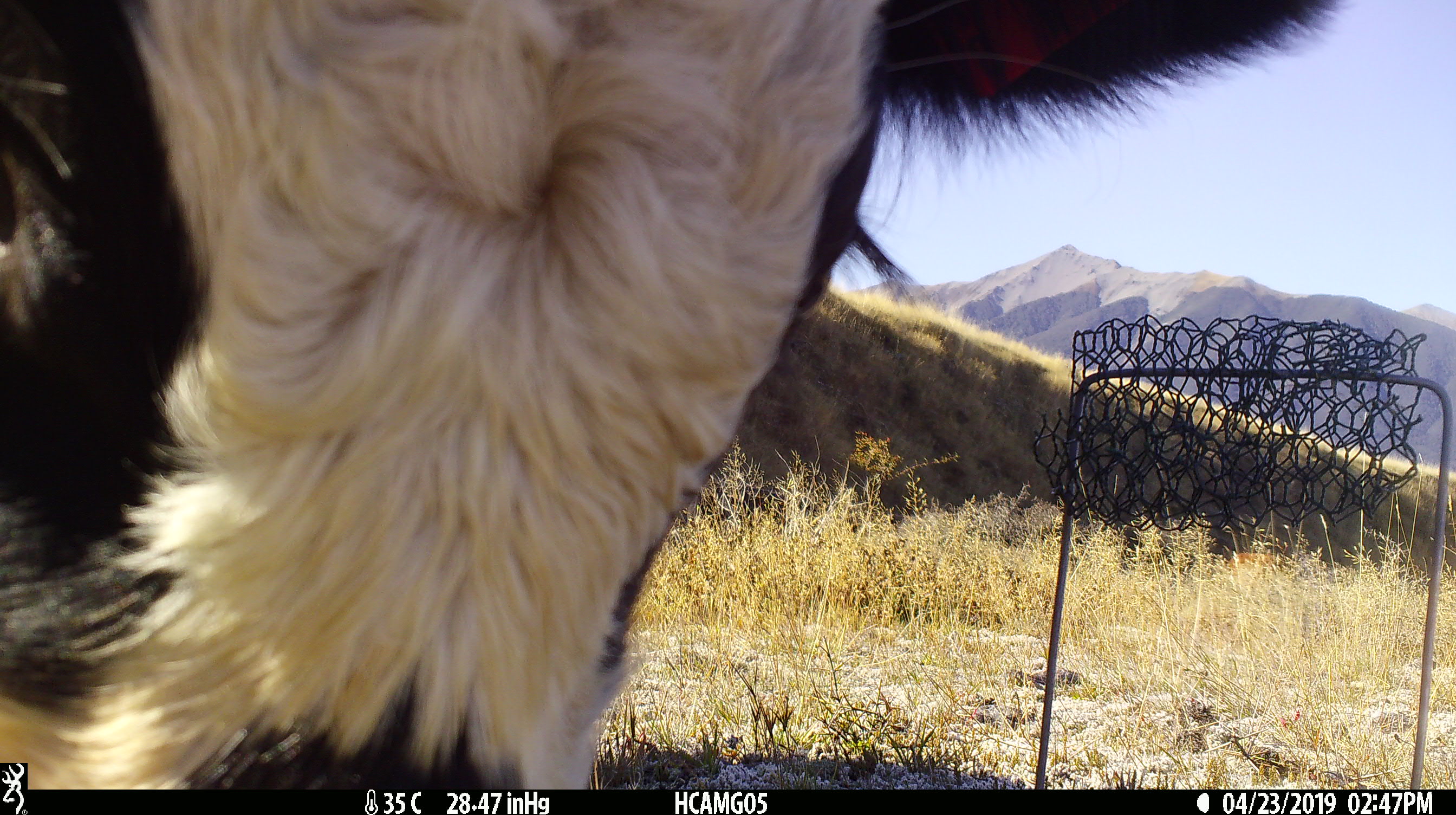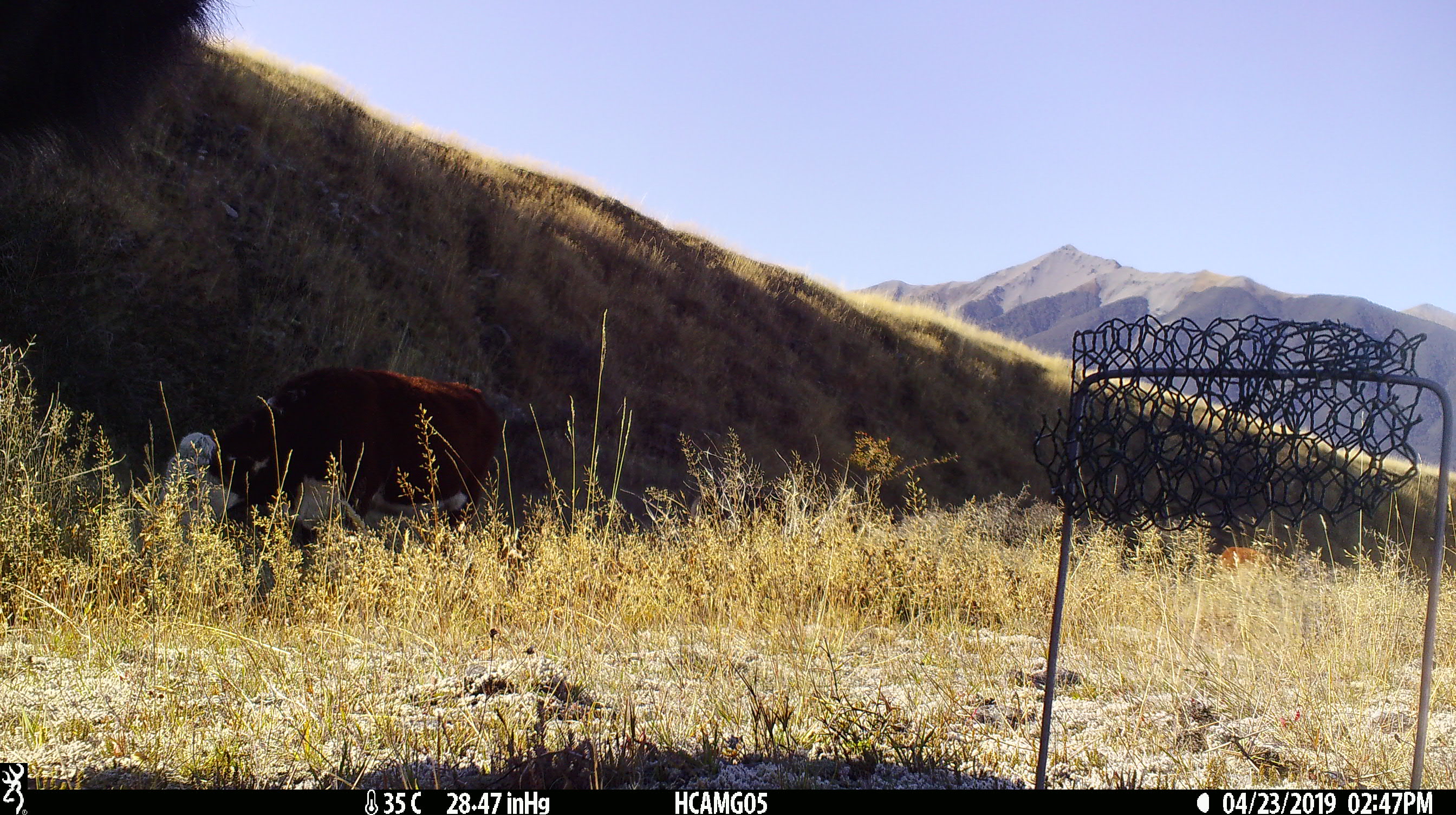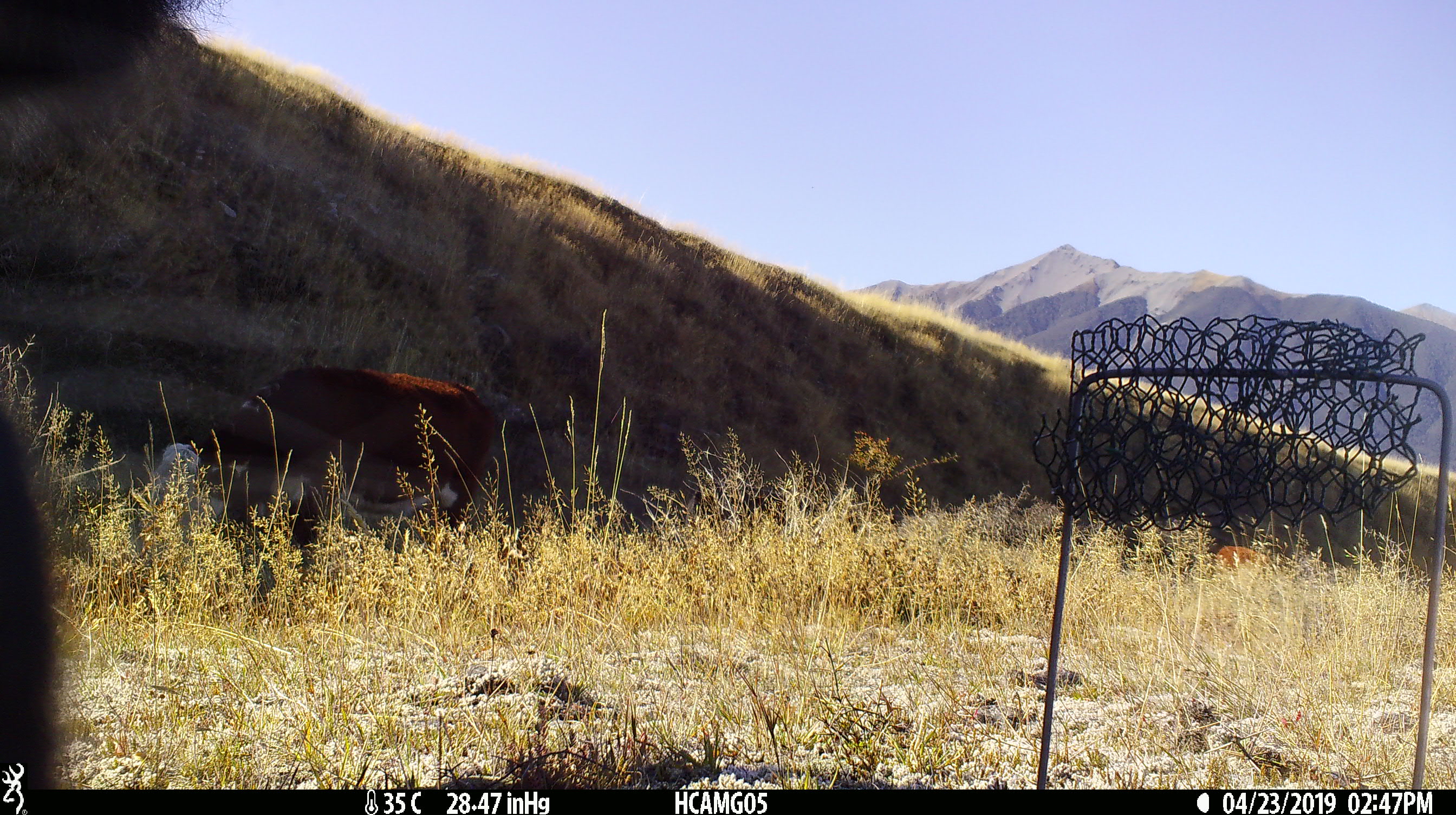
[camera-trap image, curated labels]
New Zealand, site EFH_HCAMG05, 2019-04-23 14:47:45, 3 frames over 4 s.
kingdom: Animalia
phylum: Chordata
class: Mammalia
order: Artiodactyla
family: Bovidae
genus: Bos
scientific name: Bos taurus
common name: domestic cow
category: cow